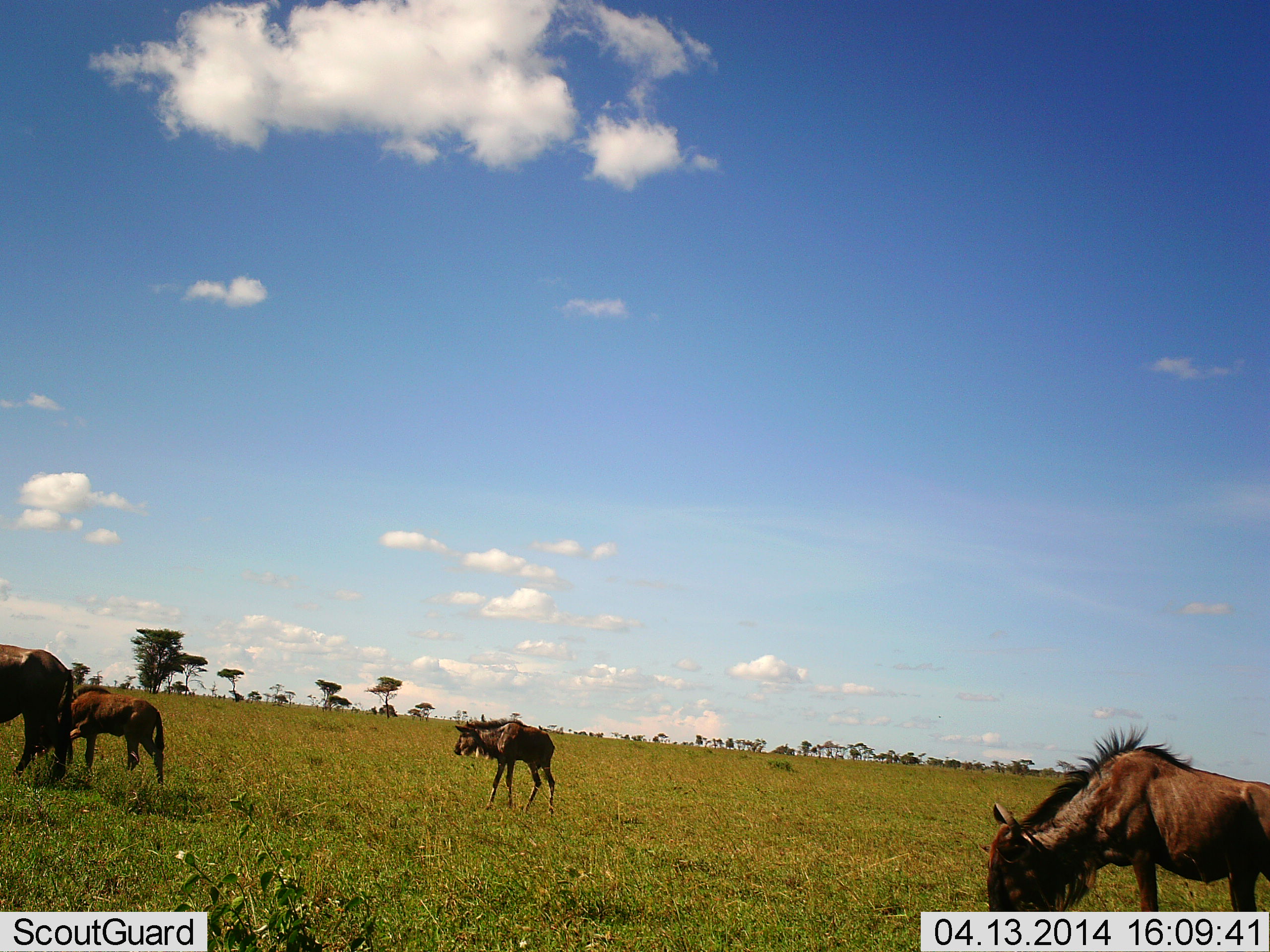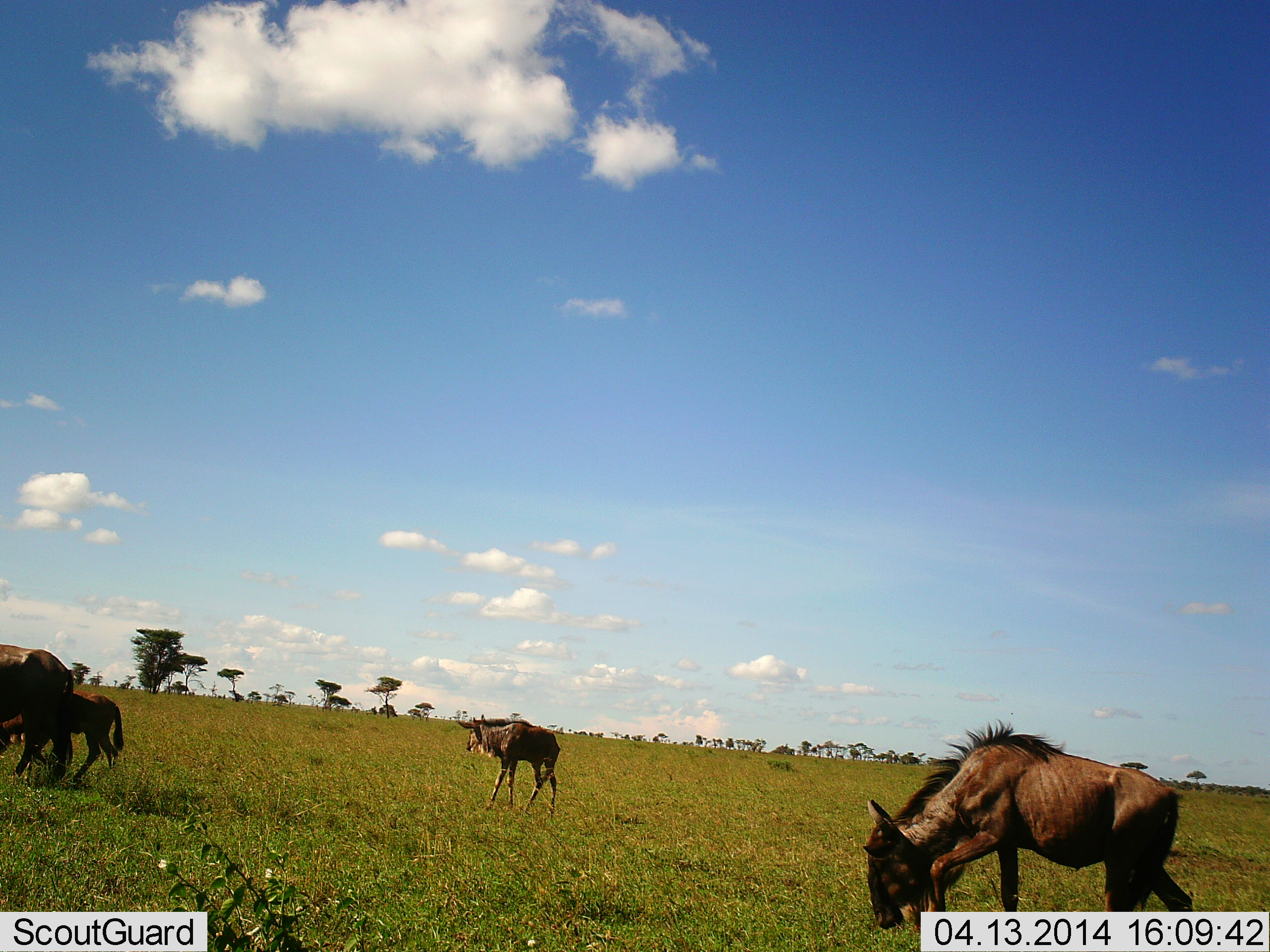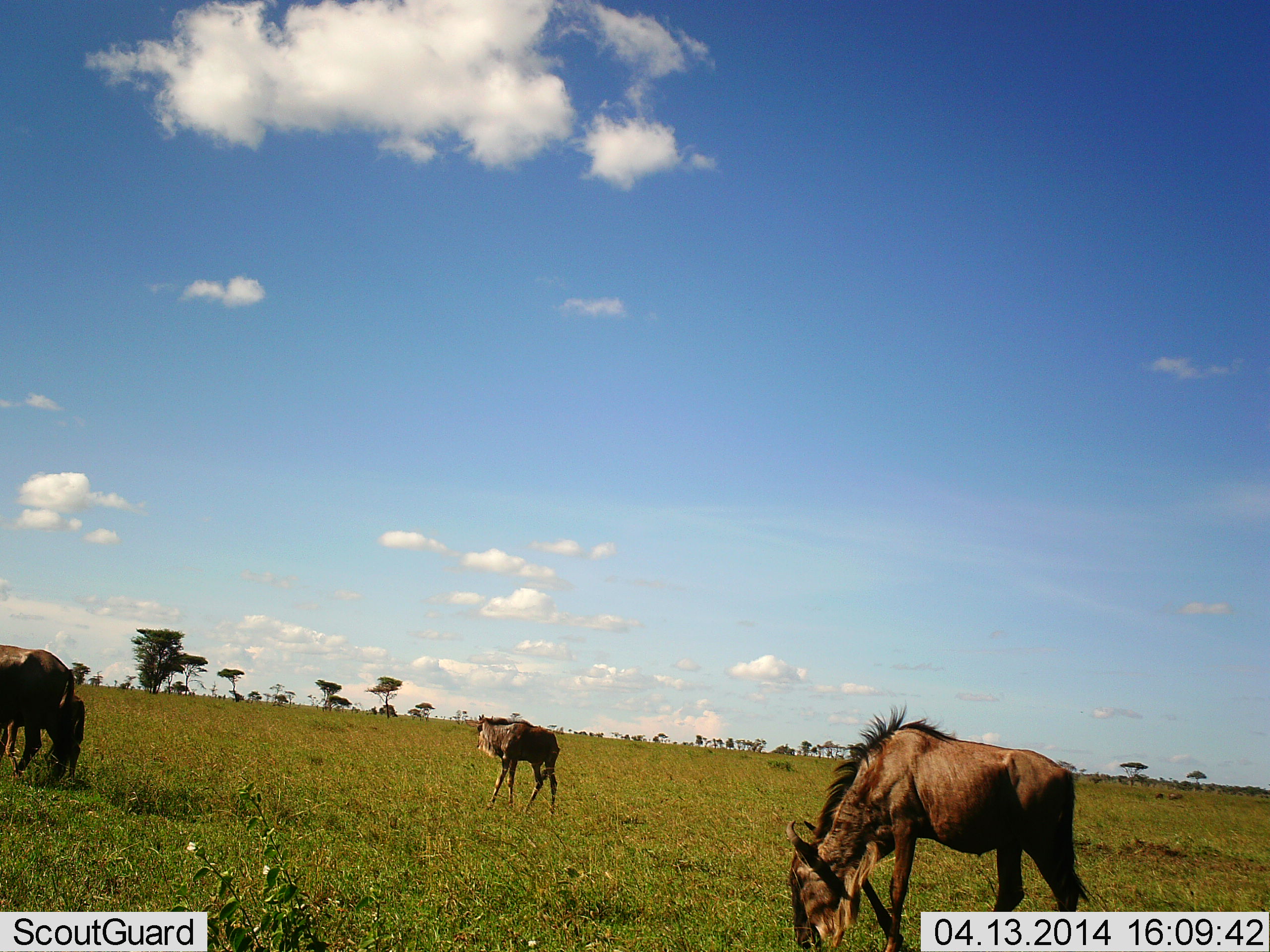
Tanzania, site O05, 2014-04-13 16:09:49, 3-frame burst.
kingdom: Animalia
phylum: Chordata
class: Mammalia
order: Artiodactyla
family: Bovidae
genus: Connochaetes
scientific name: Connochaetes taurinus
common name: blue wildebeest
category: wildebeest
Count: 4.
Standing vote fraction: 50%.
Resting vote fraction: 0%.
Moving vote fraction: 40%.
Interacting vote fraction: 0%.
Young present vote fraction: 70%.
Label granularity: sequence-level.